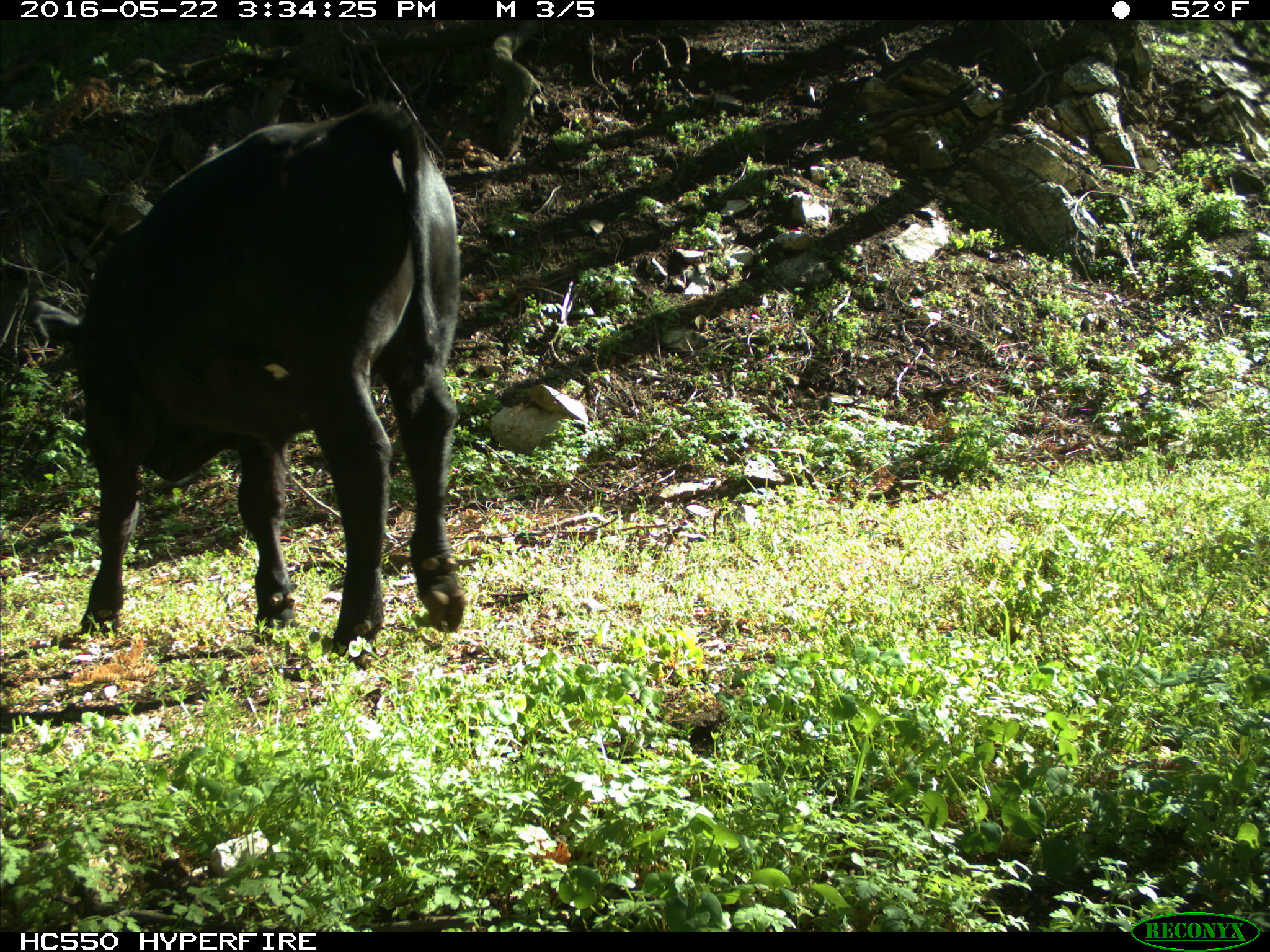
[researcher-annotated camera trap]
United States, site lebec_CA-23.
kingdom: Animalia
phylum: Chordata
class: Mammalia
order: Artiodactyla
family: Bovidae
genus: Bos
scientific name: Bos taurus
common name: domestic cow